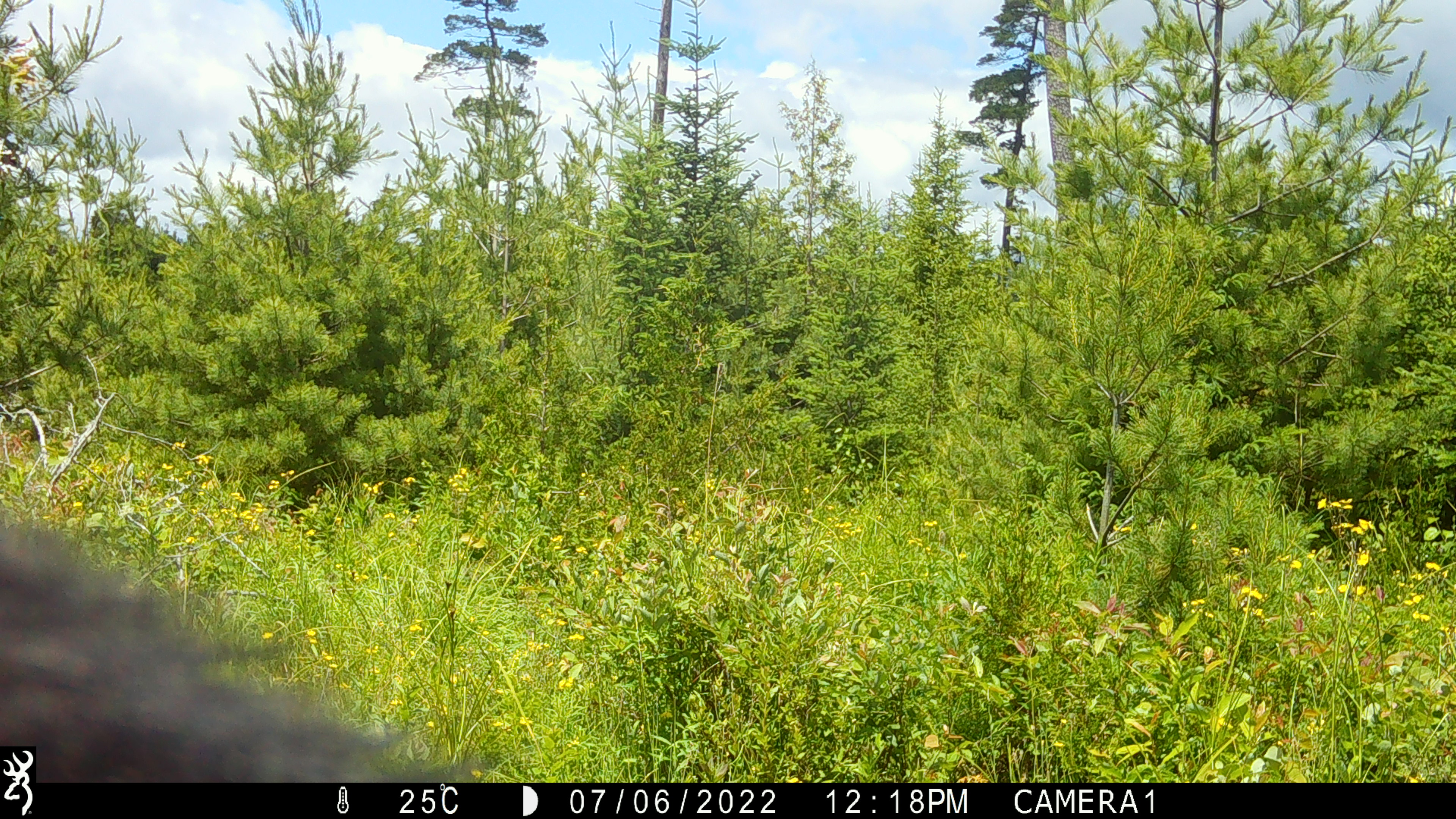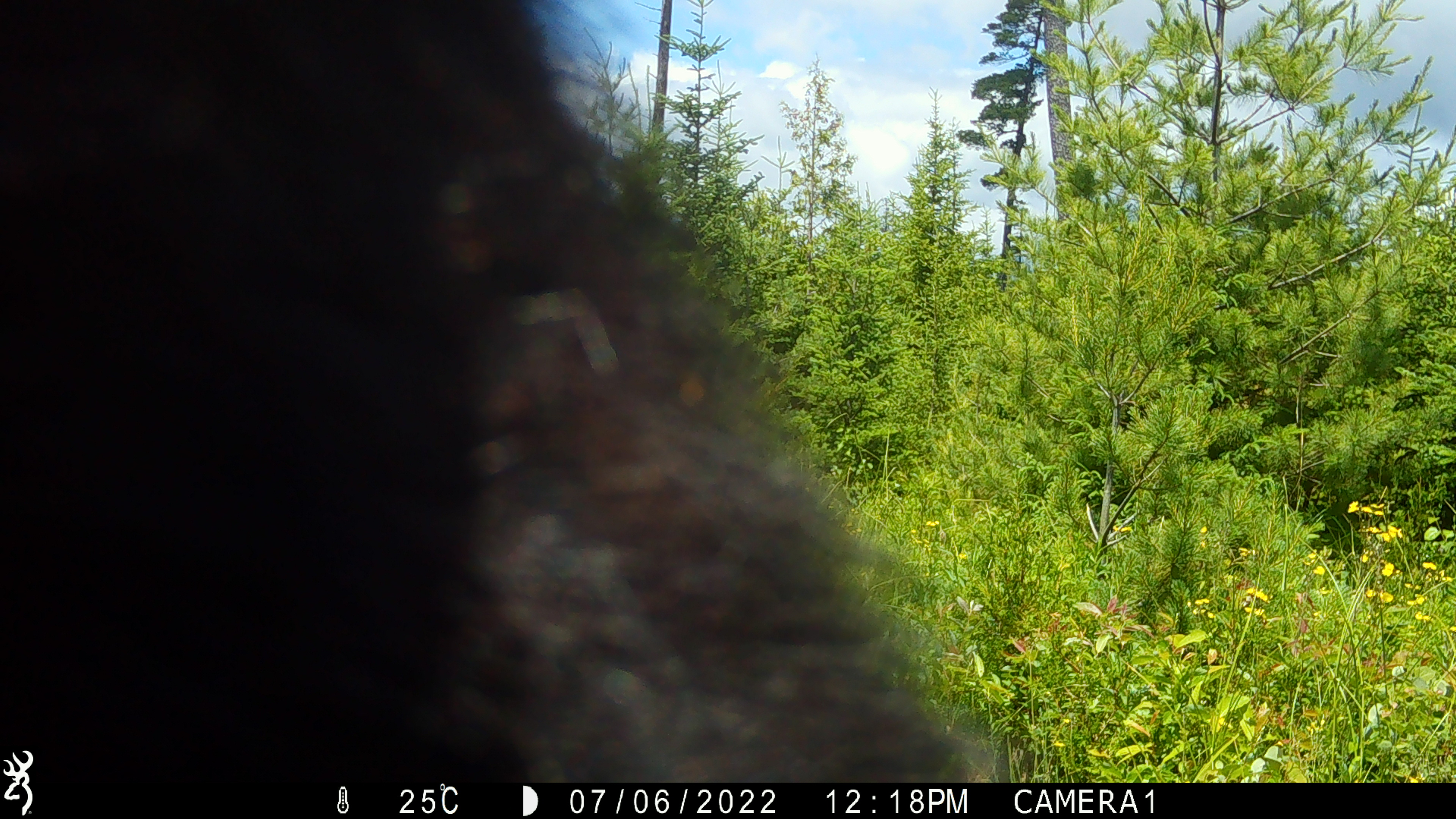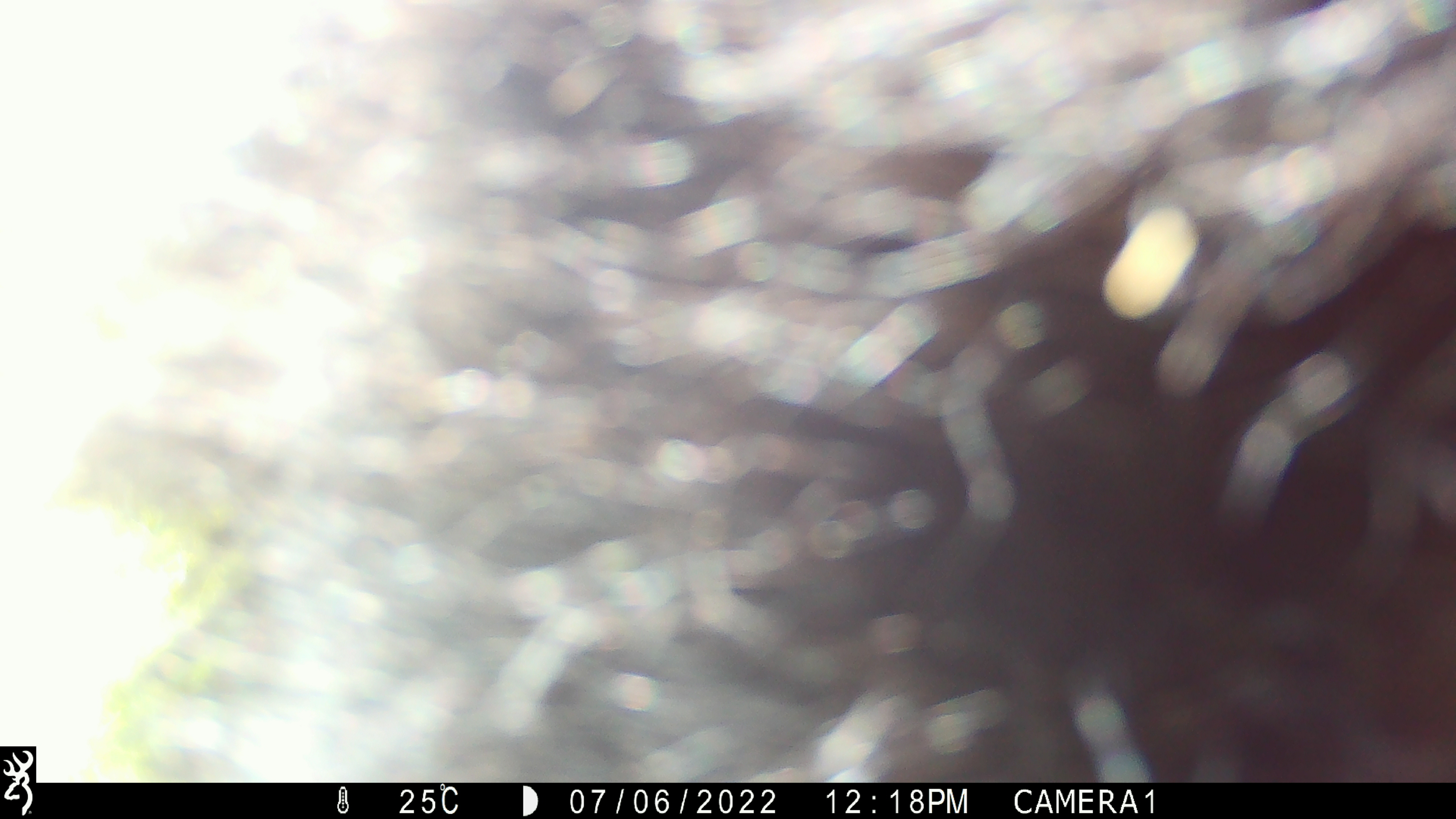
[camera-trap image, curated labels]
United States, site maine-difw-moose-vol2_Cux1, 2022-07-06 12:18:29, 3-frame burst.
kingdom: Animalia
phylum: Chordata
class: Mammalia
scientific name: Mammalia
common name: mammal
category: mammal sp.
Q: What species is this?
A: Mammal sp. (mammal) (Mammalia).